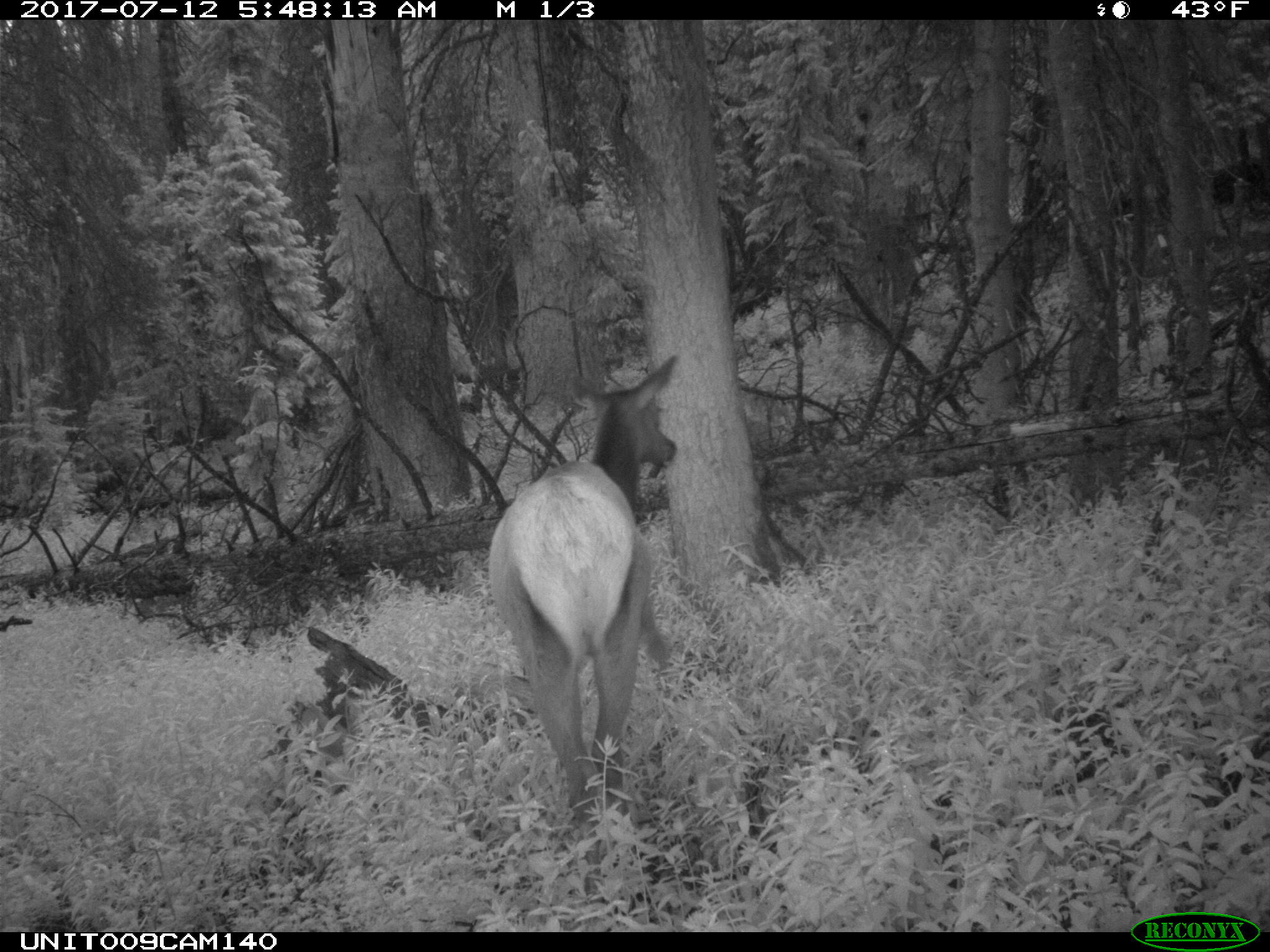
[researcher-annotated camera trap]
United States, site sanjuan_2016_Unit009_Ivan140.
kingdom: Animalia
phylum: Chordata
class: Mammalia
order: Artiodactyla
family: Cervidae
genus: Cervus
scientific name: Cervus elaphus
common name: red deer